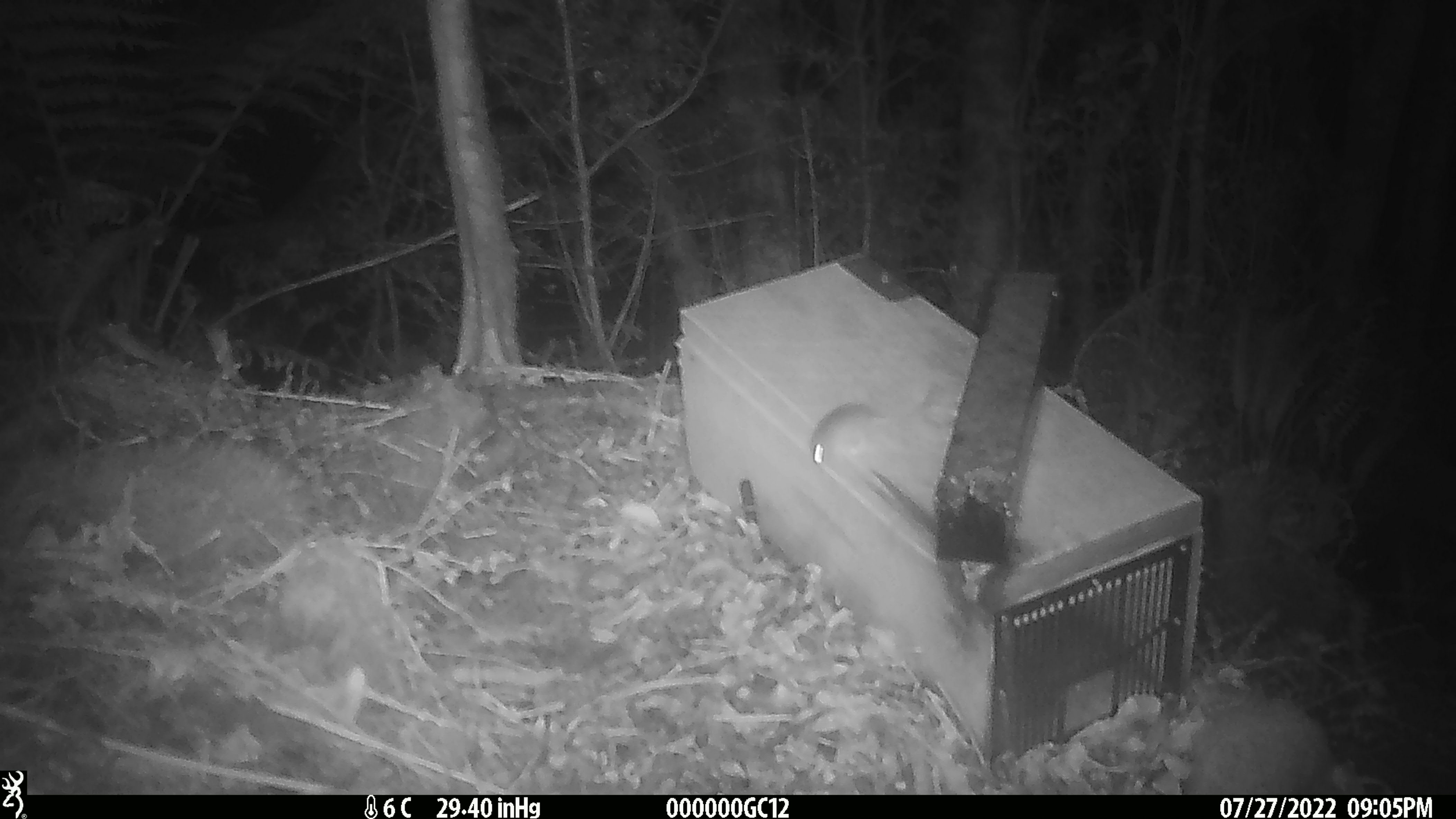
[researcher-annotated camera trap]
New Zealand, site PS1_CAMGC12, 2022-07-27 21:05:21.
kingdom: Animalia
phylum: Chordata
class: Mammalia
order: Rodentia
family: Muridae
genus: Mus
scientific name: Mus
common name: mouse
Mouse (Mus).